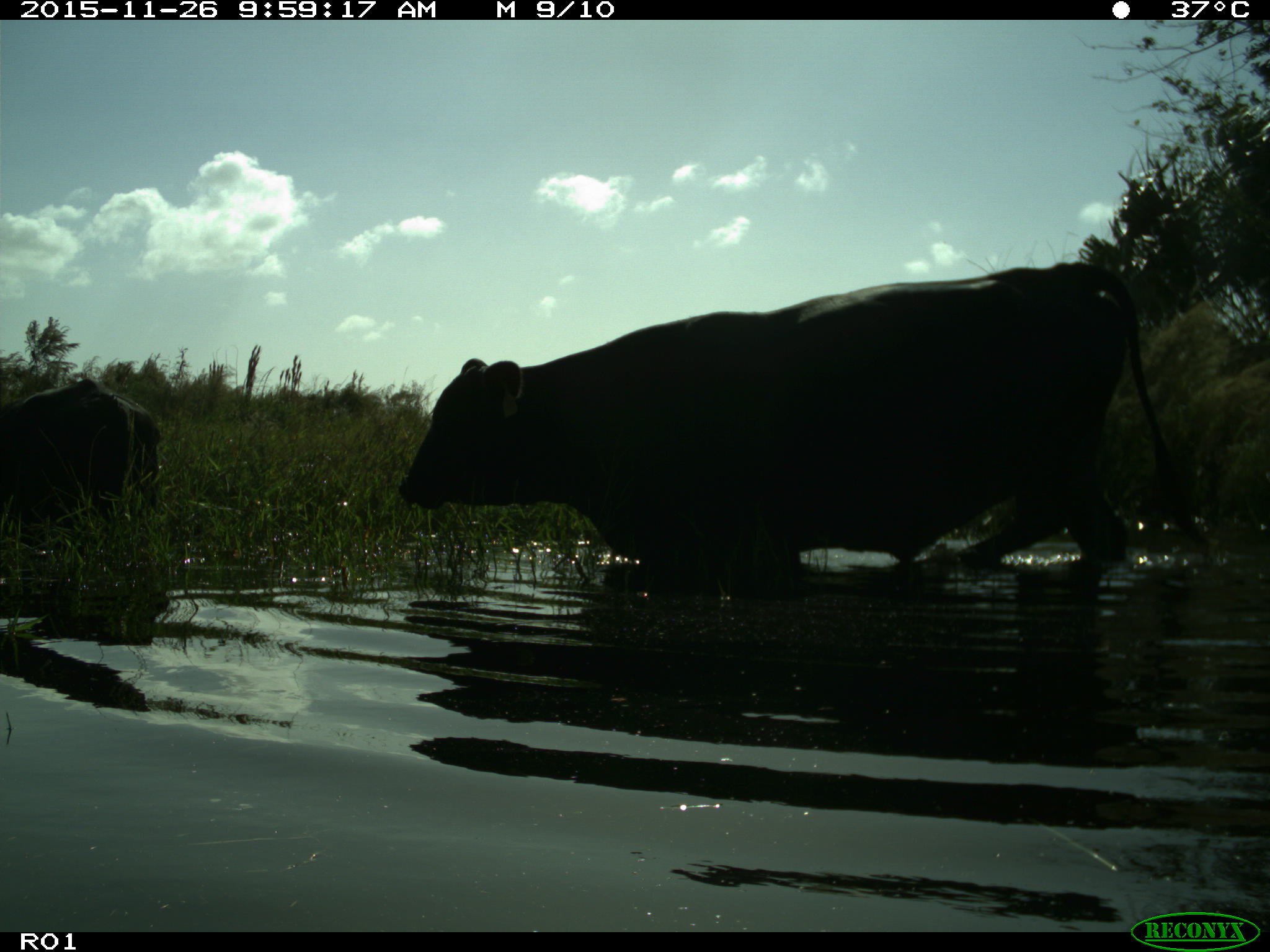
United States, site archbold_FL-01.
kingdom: Animalia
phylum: Chordata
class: Mammalia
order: Artiodactyla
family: Bovidae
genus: Bos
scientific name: Bos taurus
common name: domestic cow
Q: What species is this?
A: Bos taurus (domestic cow).